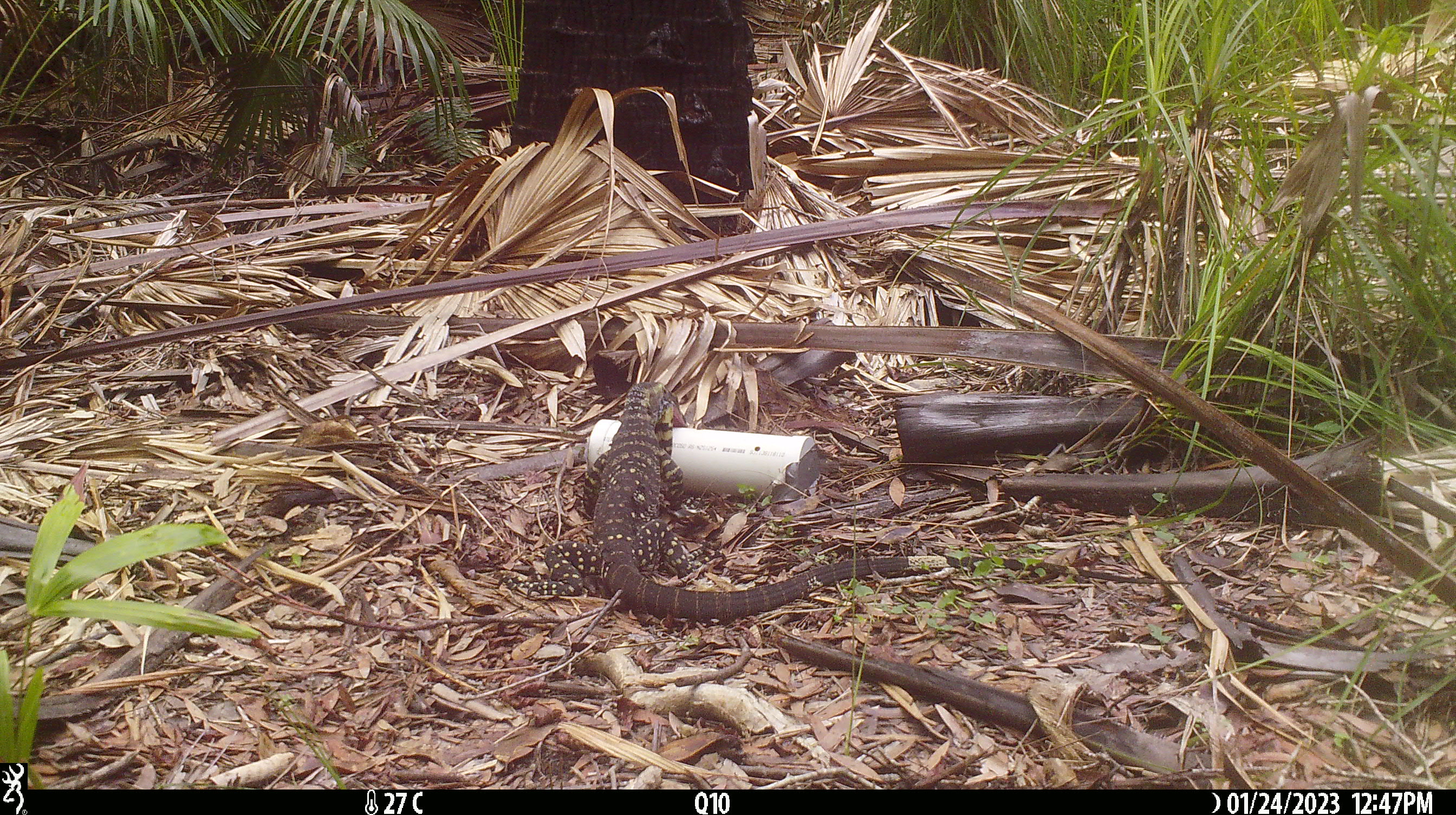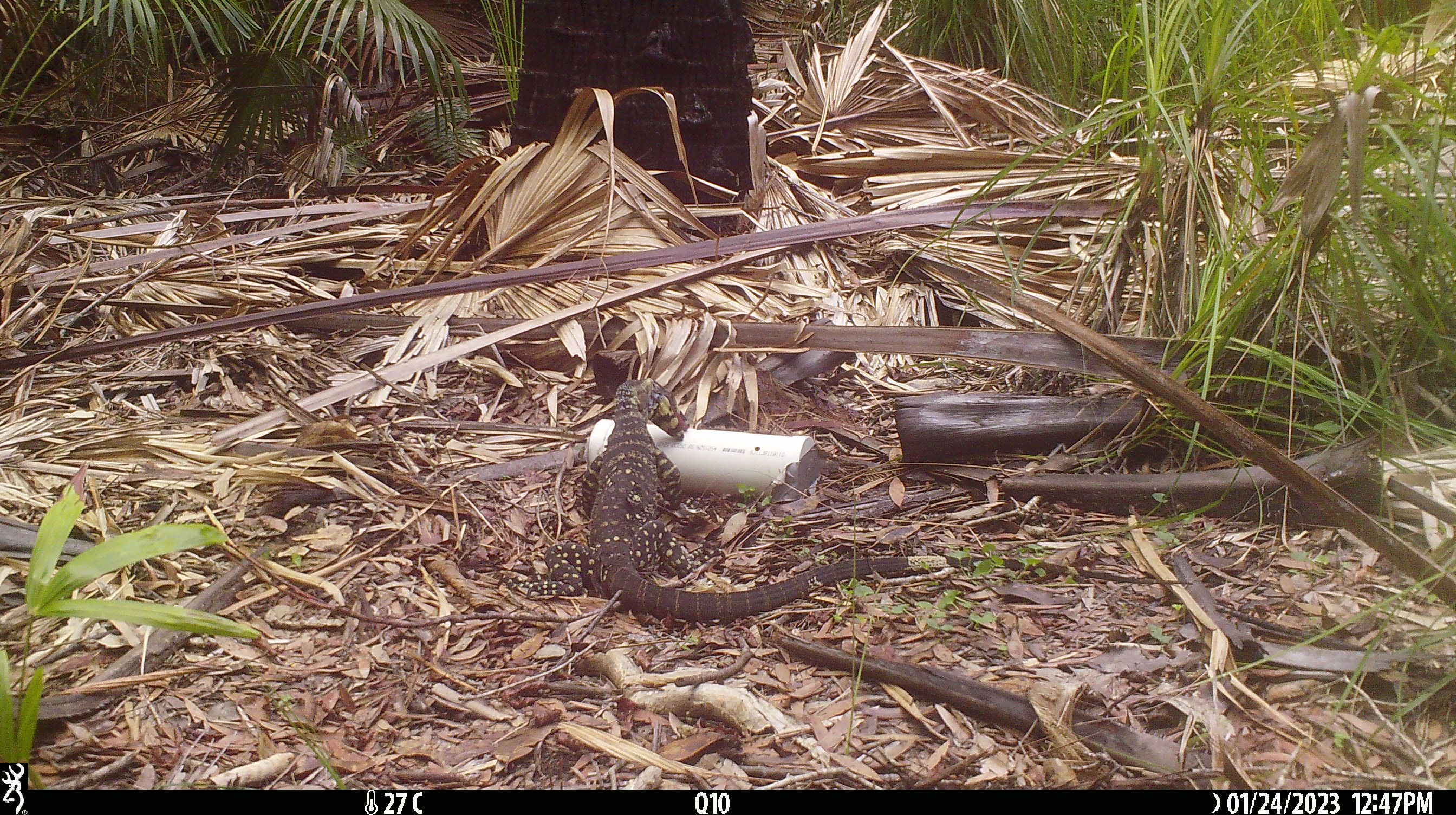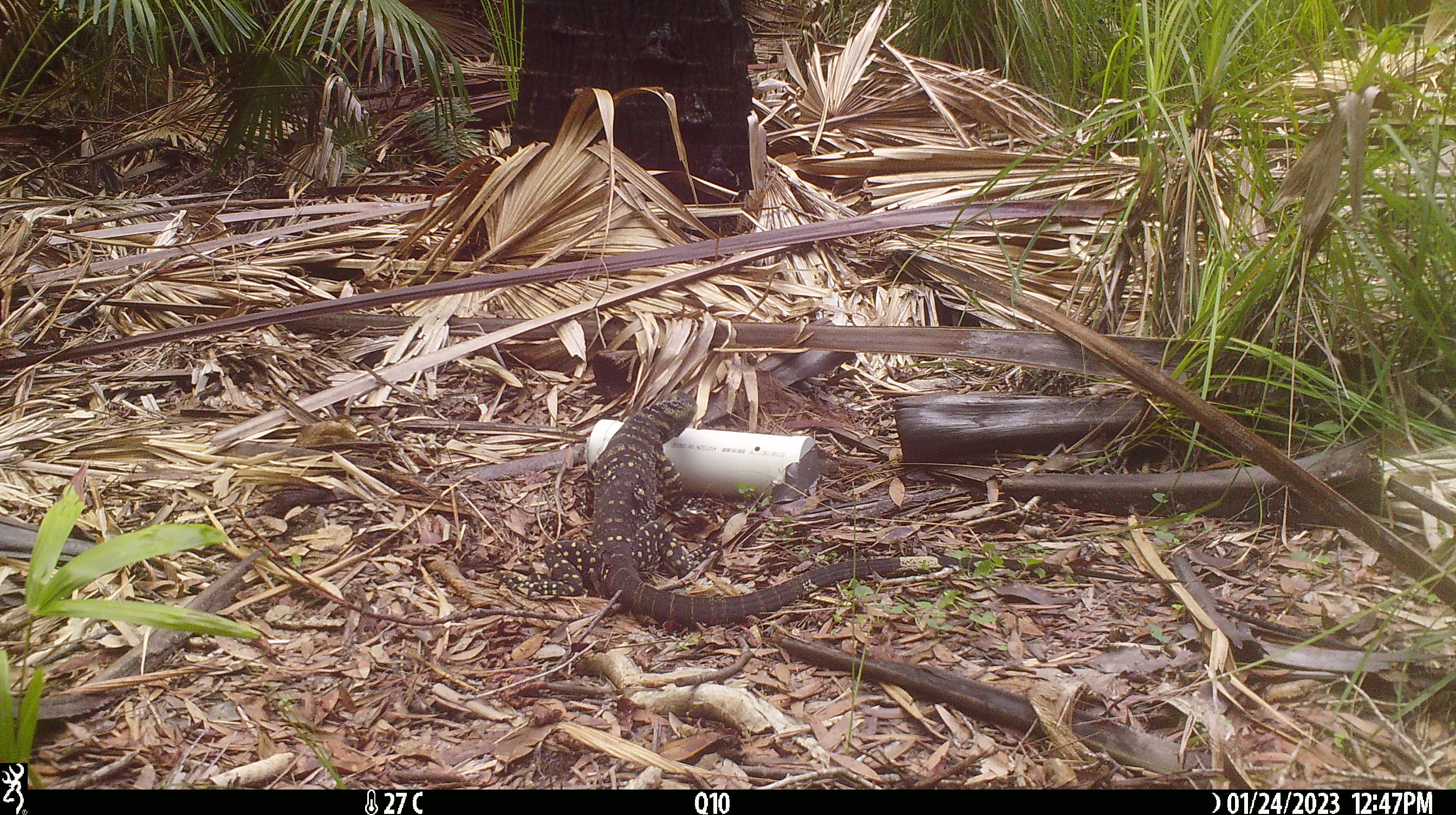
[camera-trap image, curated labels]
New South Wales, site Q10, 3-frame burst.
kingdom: Animalia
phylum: Chordata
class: Reptilia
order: Squamata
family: Varanidae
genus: Varanus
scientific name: Varanus varius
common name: lace monitor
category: goanna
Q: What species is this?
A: Goanna (lace monitor) (Varanus varius).